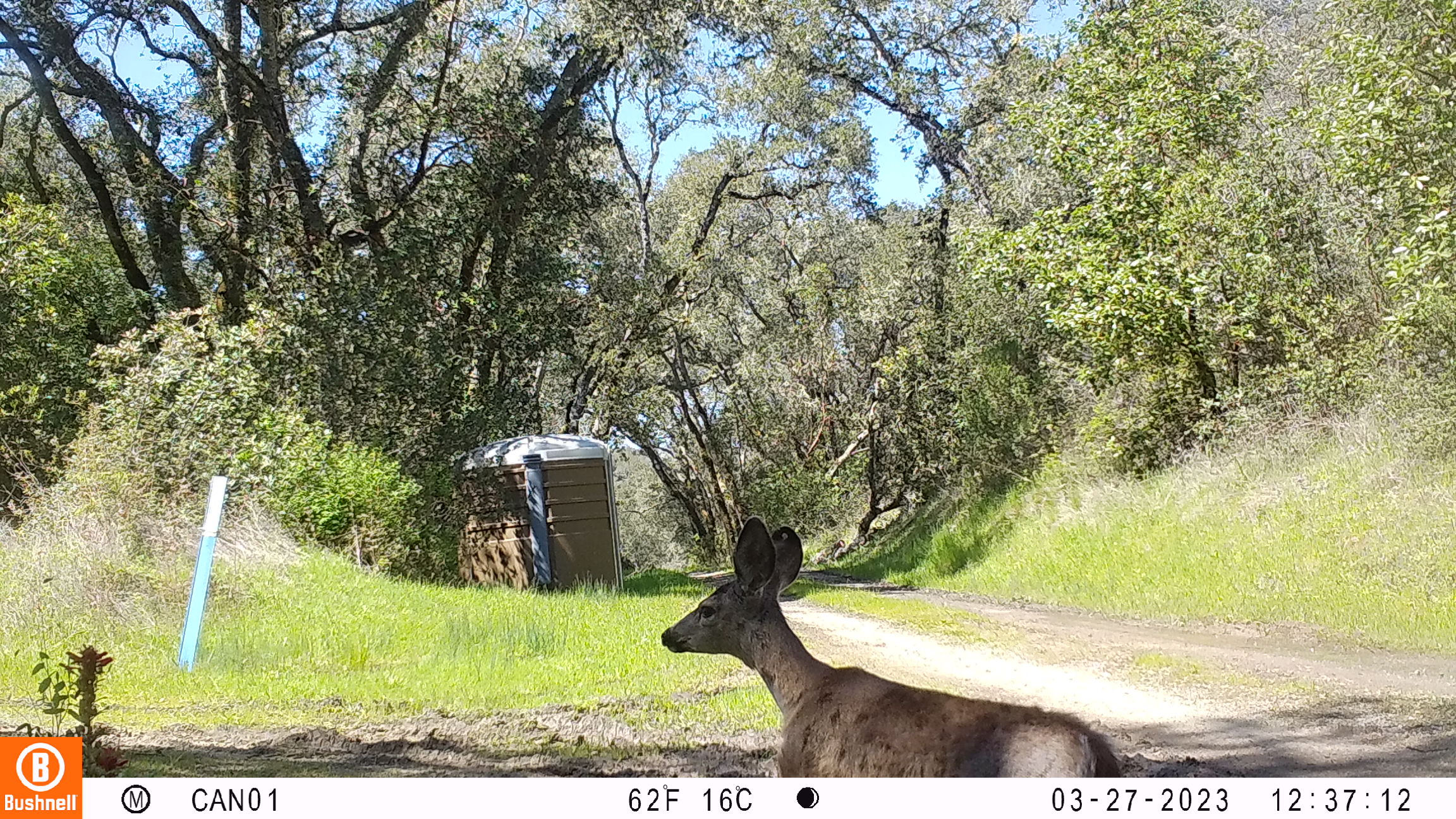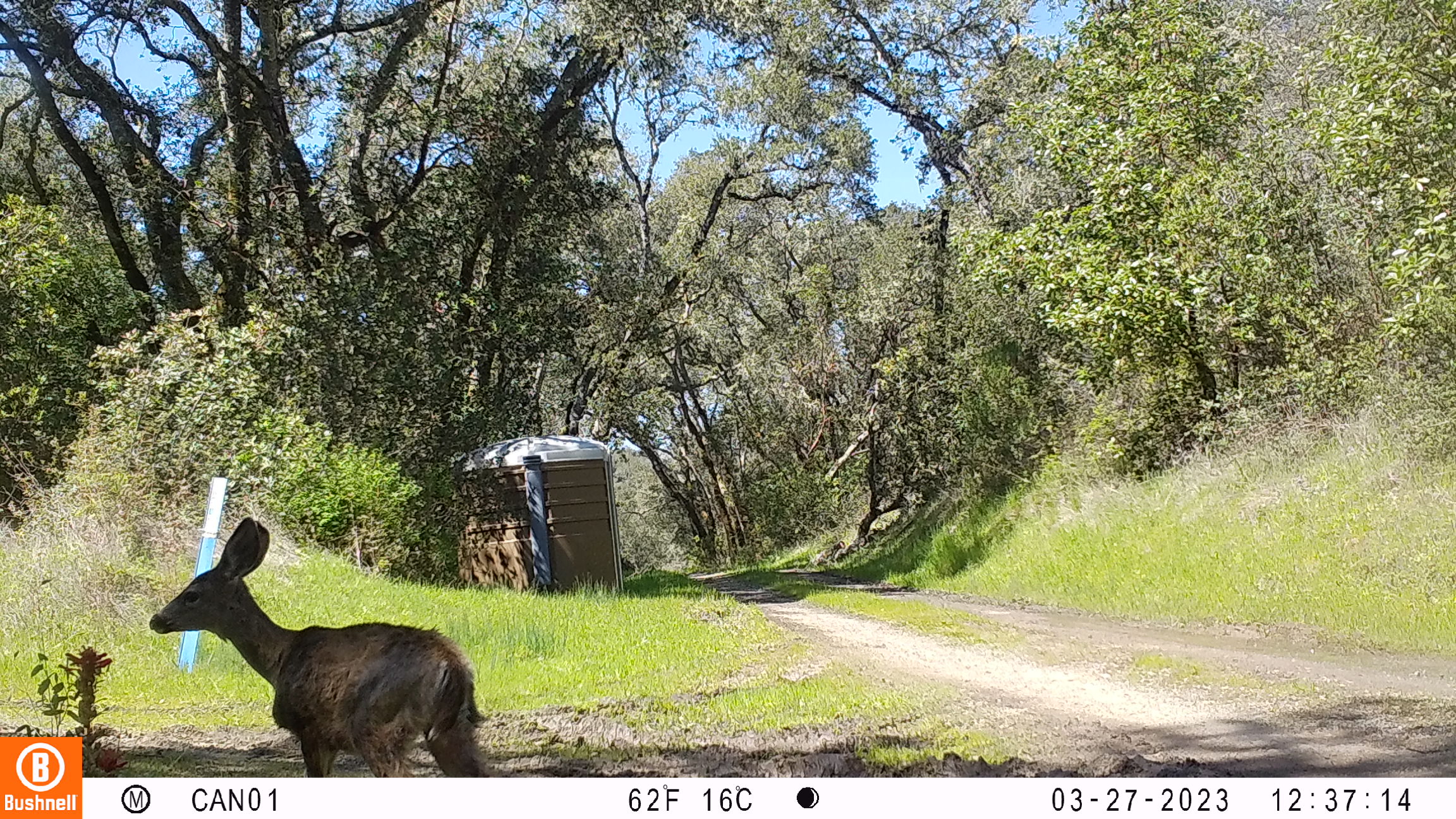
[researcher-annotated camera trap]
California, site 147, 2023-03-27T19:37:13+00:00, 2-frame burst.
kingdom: Animalia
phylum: Chordata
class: Mammalia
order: Artiodactyla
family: Cervidae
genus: Odocoileus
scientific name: Odocoileus hemionus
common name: mule deer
Mule deer (Odocoileus hemionus).